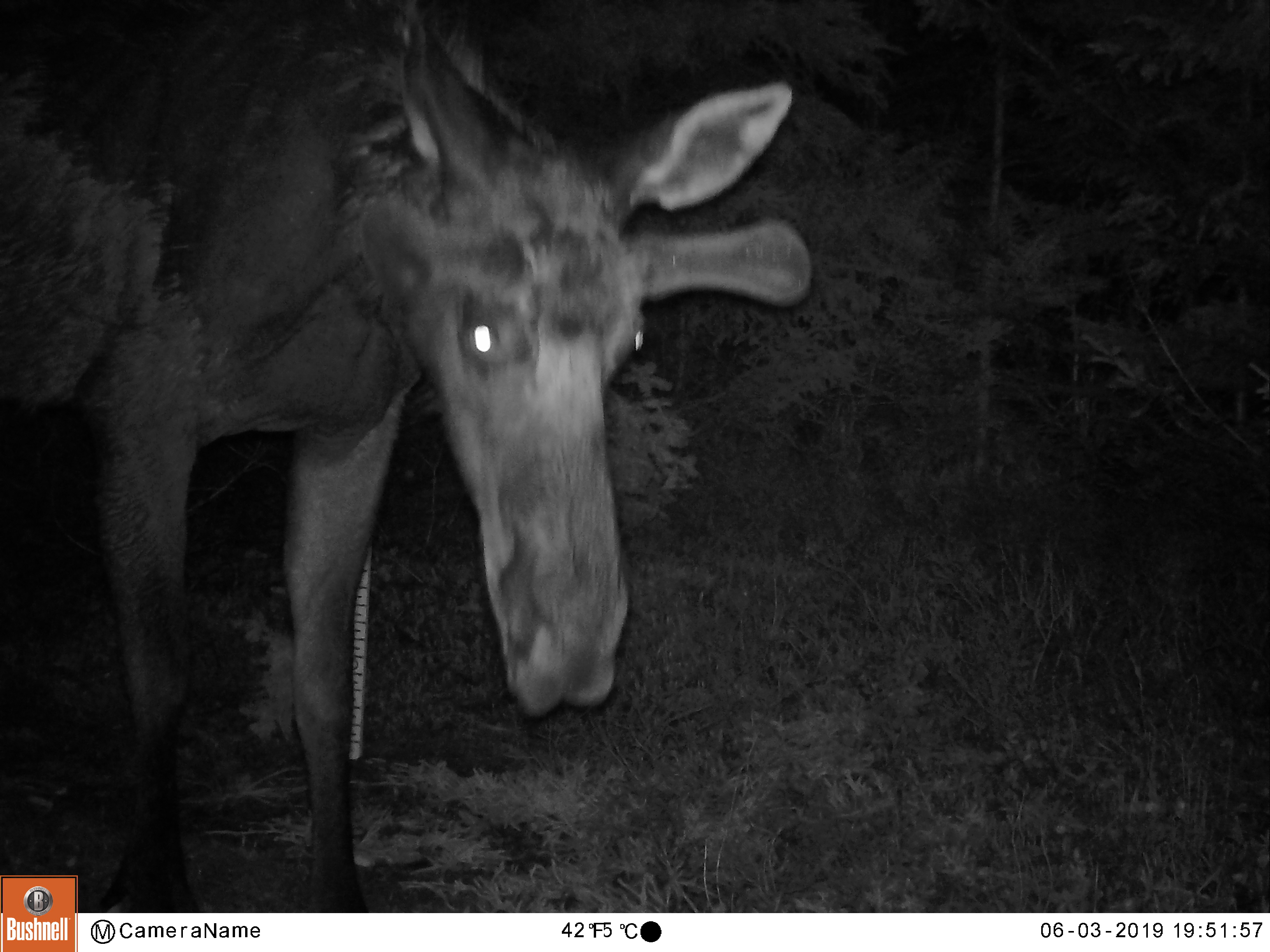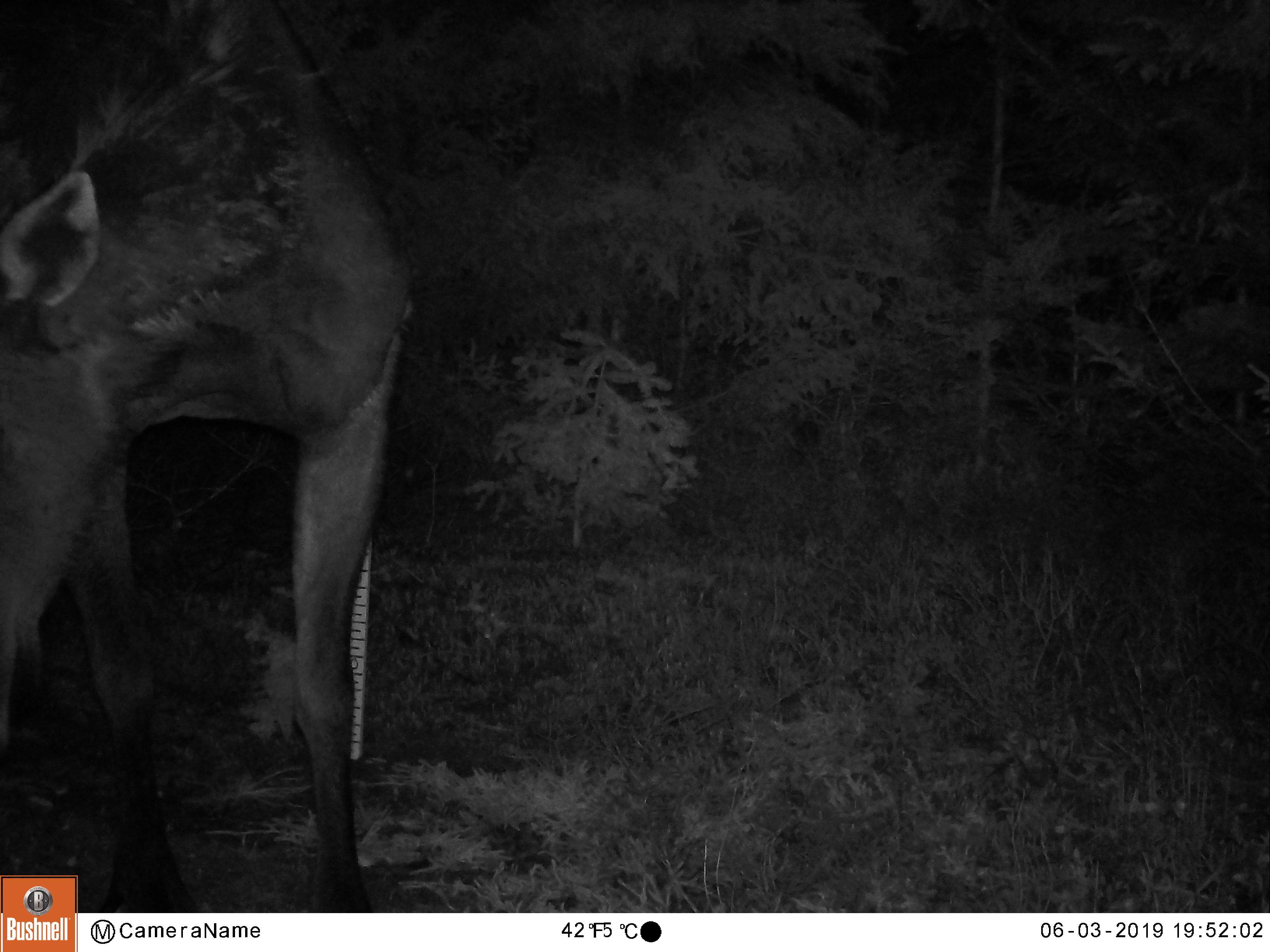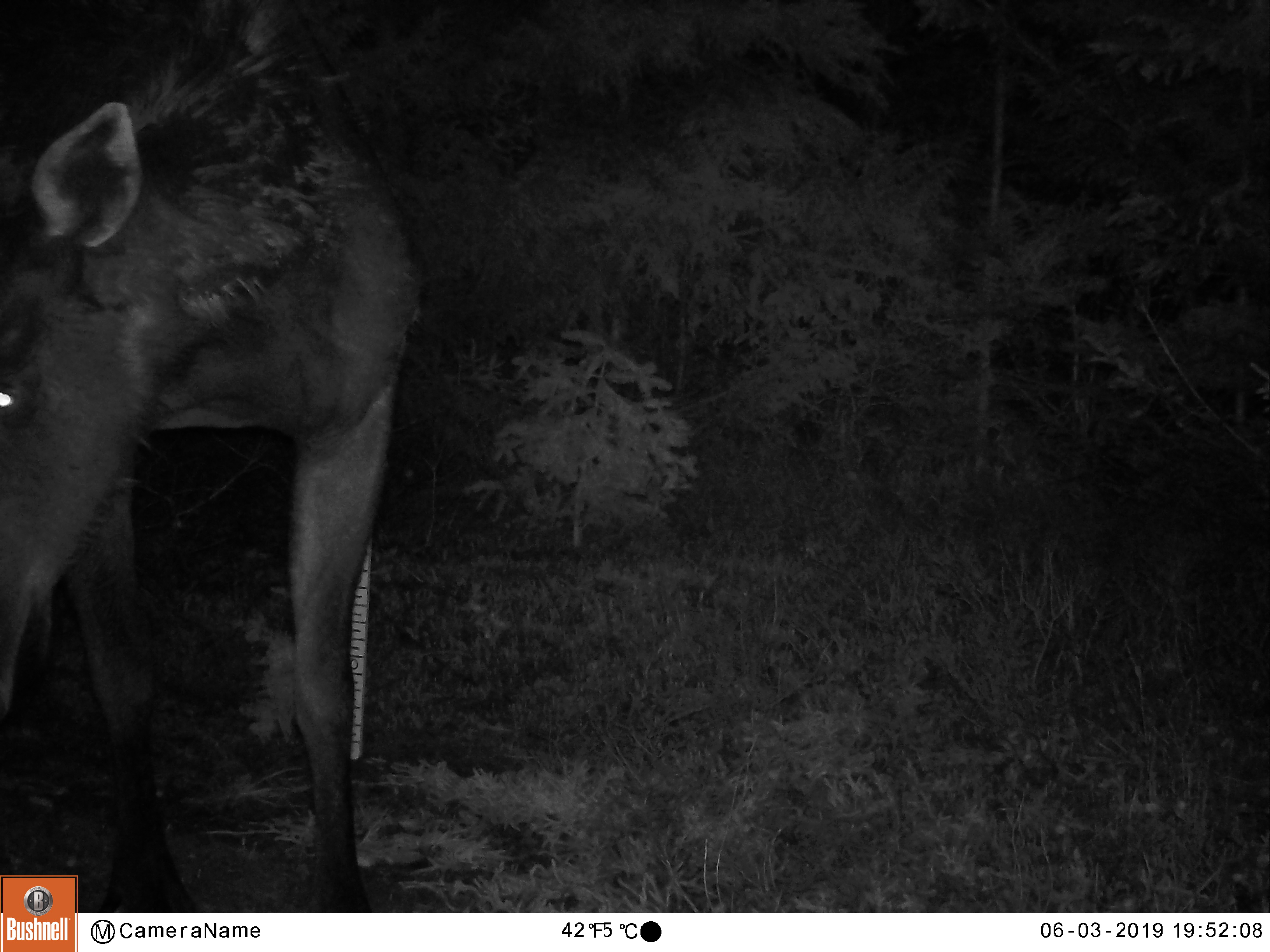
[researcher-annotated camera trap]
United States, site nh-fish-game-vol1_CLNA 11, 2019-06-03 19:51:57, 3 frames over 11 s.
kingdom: Animalia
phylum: Chordata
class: Mammalia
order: Artiodactyla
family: Cervidae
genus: Alces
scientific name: Alces alces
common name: moose